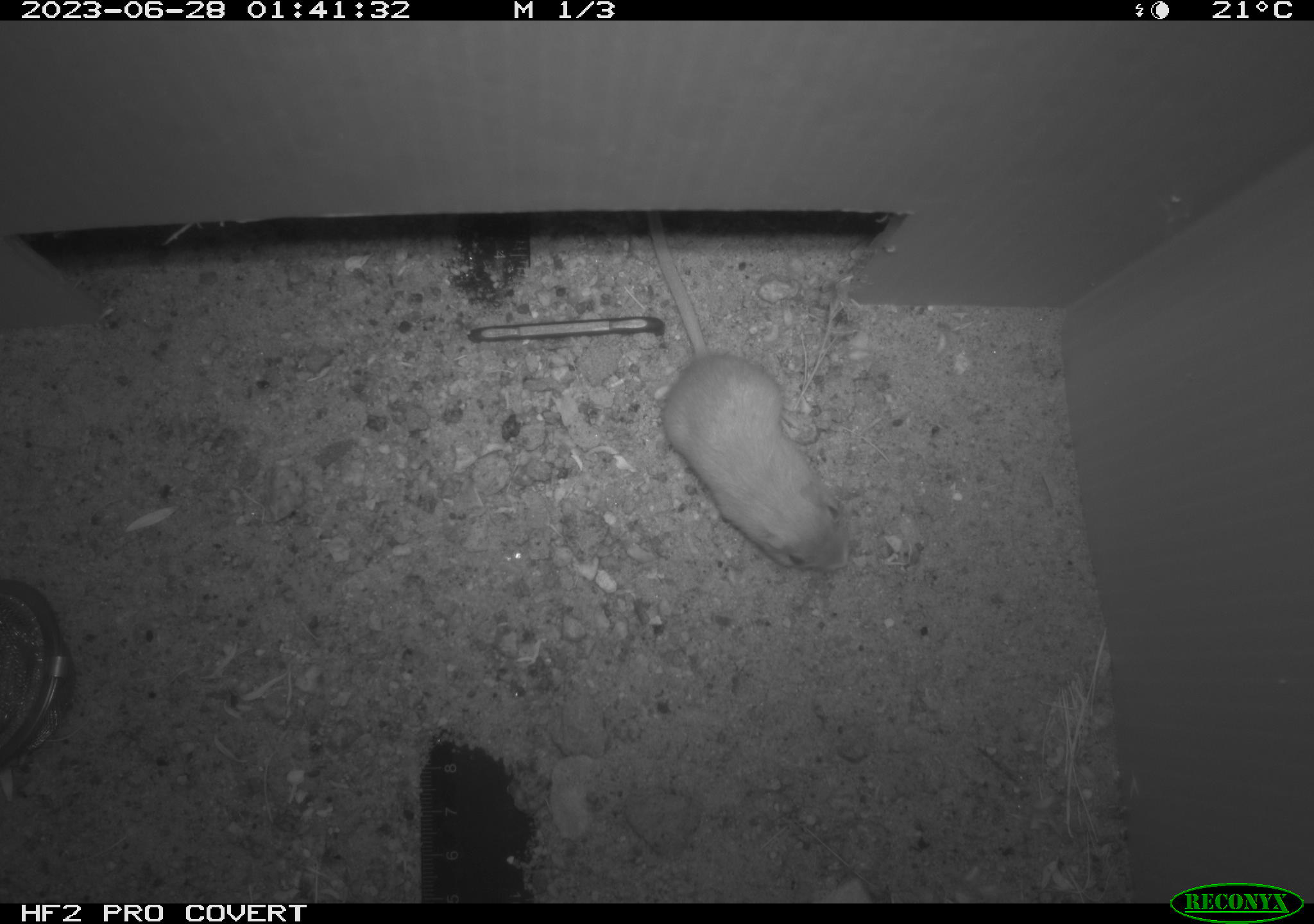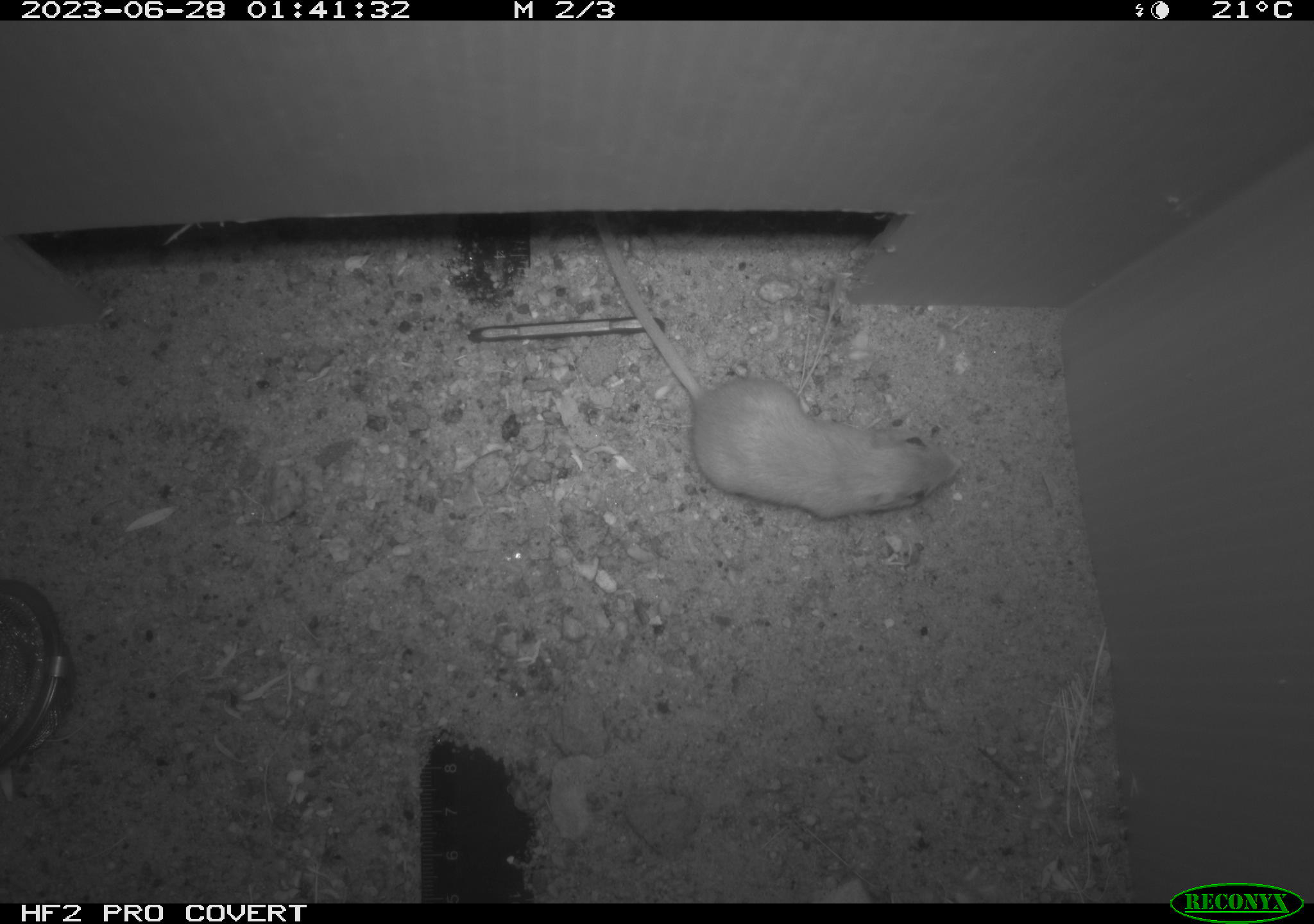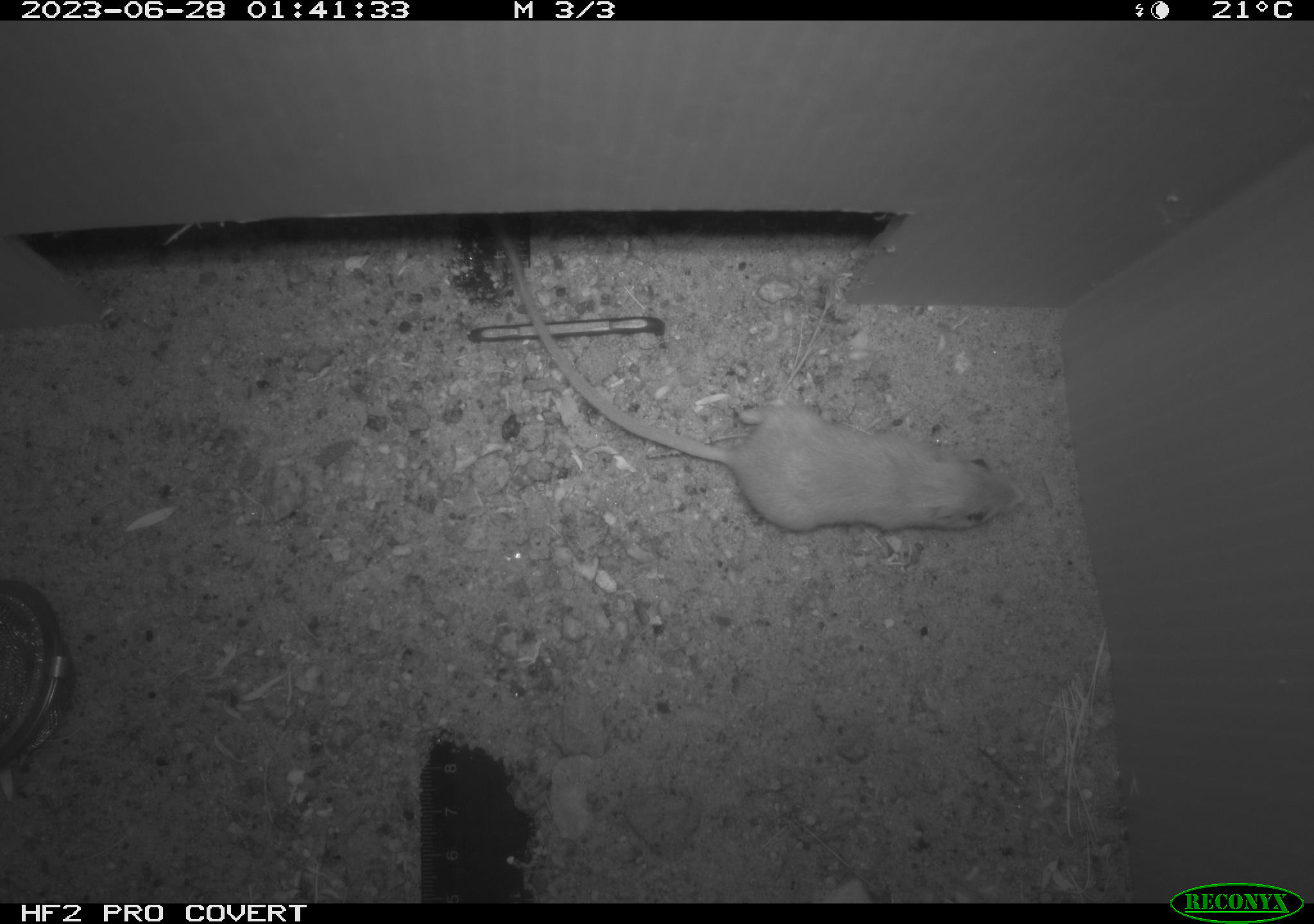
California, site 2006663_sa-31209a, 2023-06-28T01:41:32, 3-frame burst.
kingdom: Animalia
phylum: Chordata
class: Mammalia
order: Rodentia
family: Heteromyidae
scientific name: Heteromyidae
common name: kangaroo rats and pocket mice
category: heteromyidae family